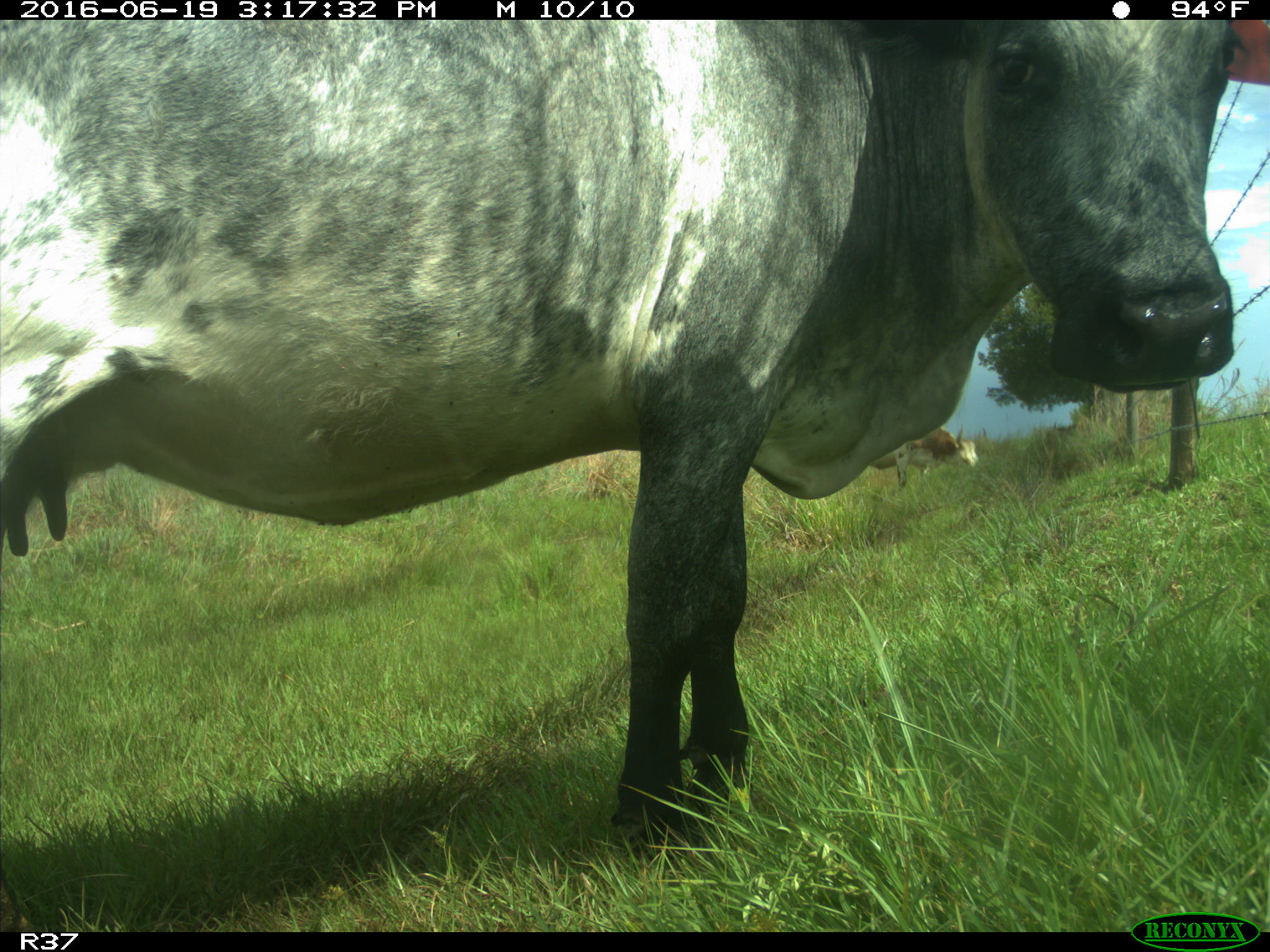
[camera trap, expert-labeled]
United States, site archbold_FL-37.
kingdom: Animalia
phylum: Chordata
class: Mammalia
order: Artiodactyla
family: Bovidae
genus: Bos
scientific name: Bos taurus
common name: domestic cow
Bos taurus (domestic cow).